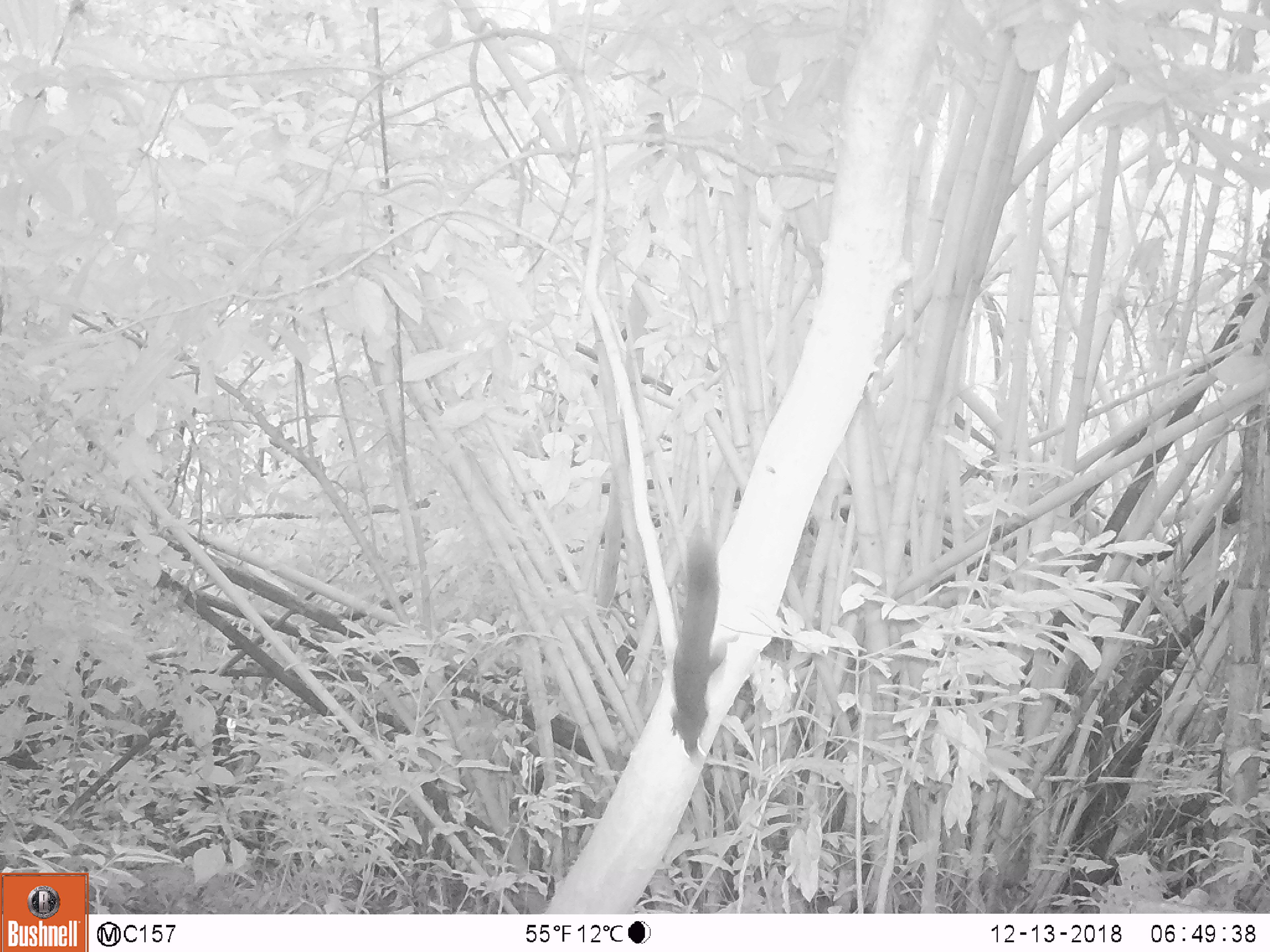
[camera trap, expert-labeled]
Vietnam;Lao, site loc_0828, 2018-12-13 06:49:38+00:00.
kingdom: Animalia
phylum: Chordata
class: Mammalia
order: Rodentia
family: Sciuridae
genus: Sciurus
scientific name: Sciurus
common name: squirrel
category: unidentified squirrel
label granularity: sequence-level